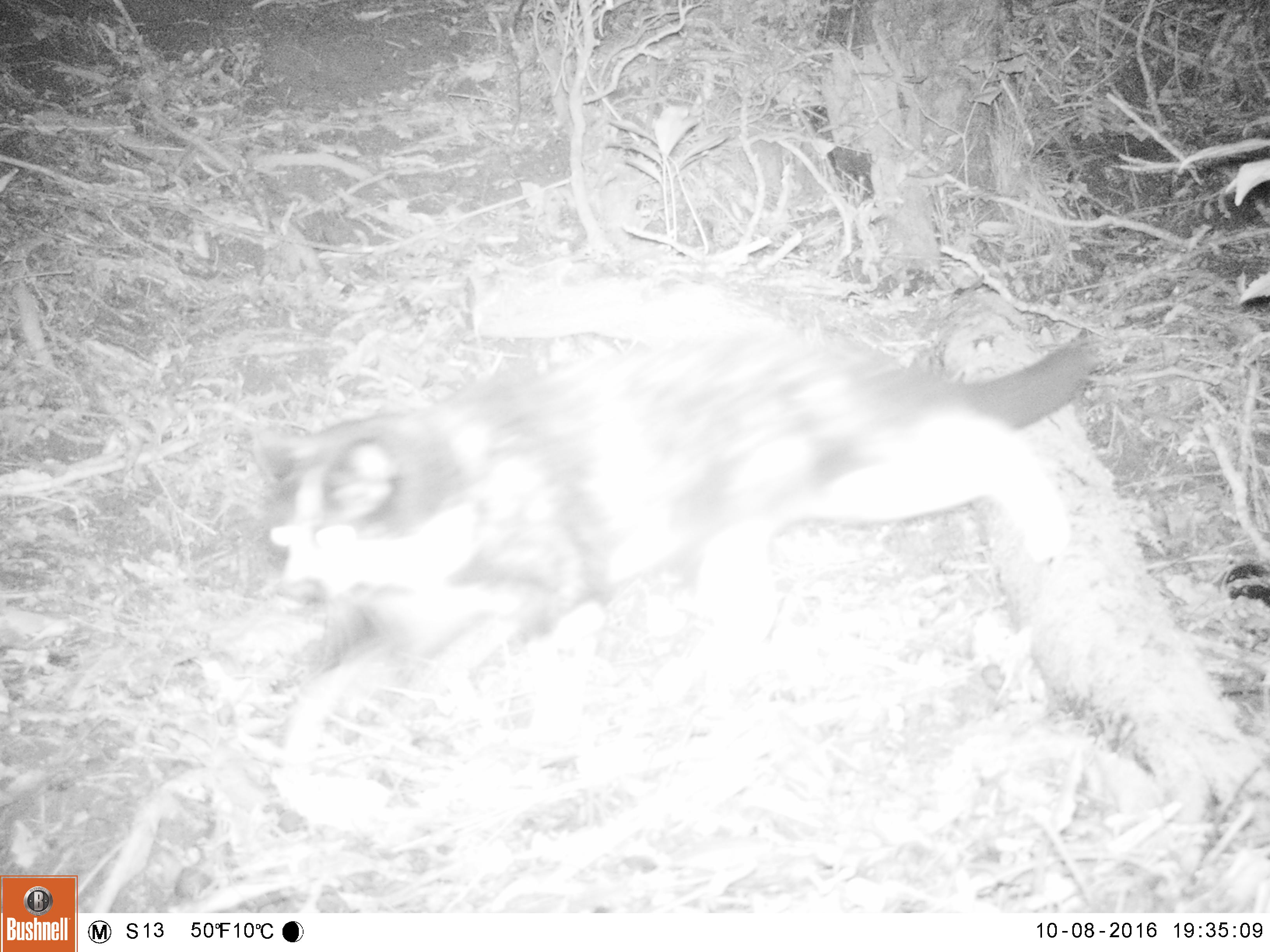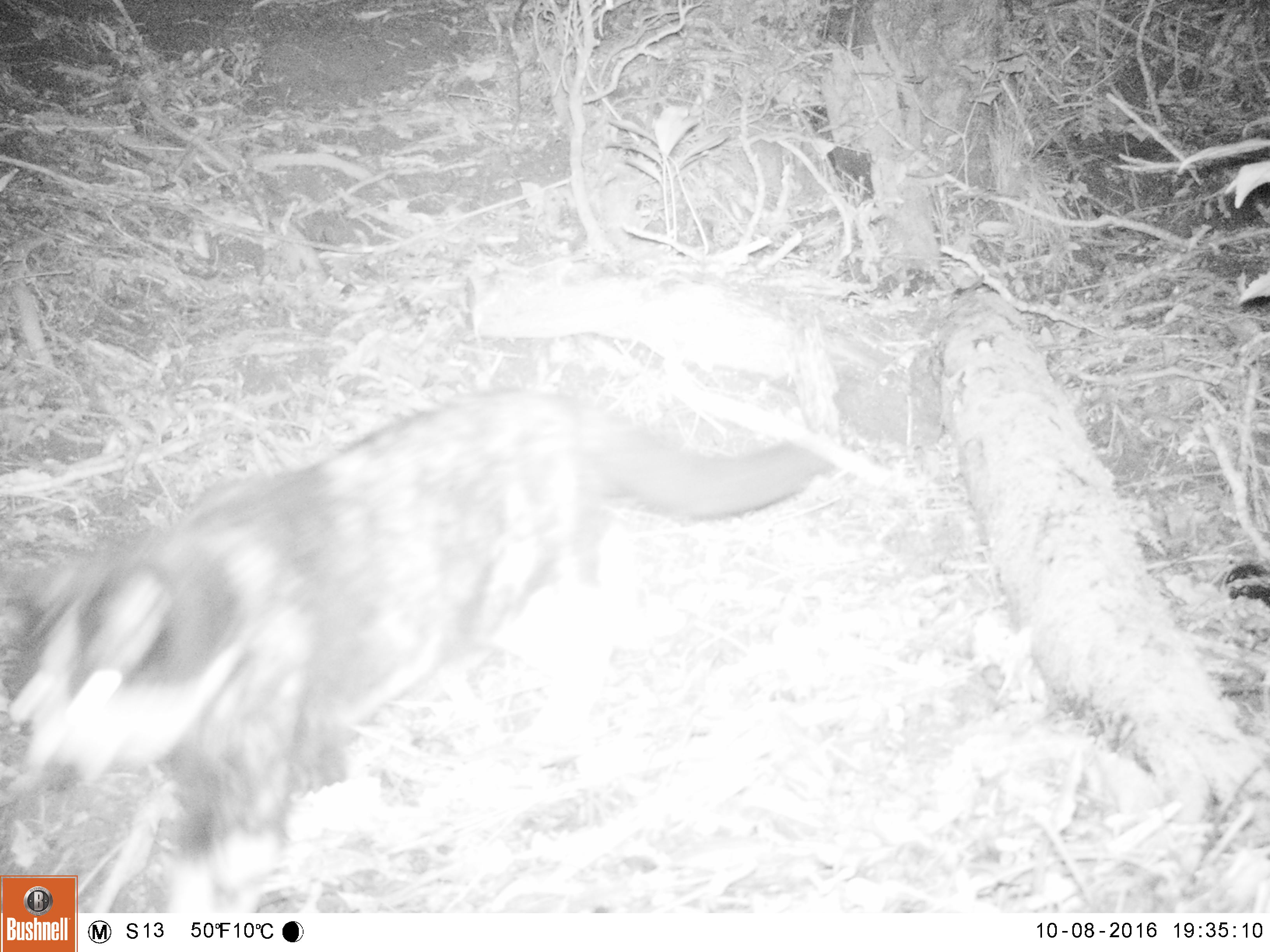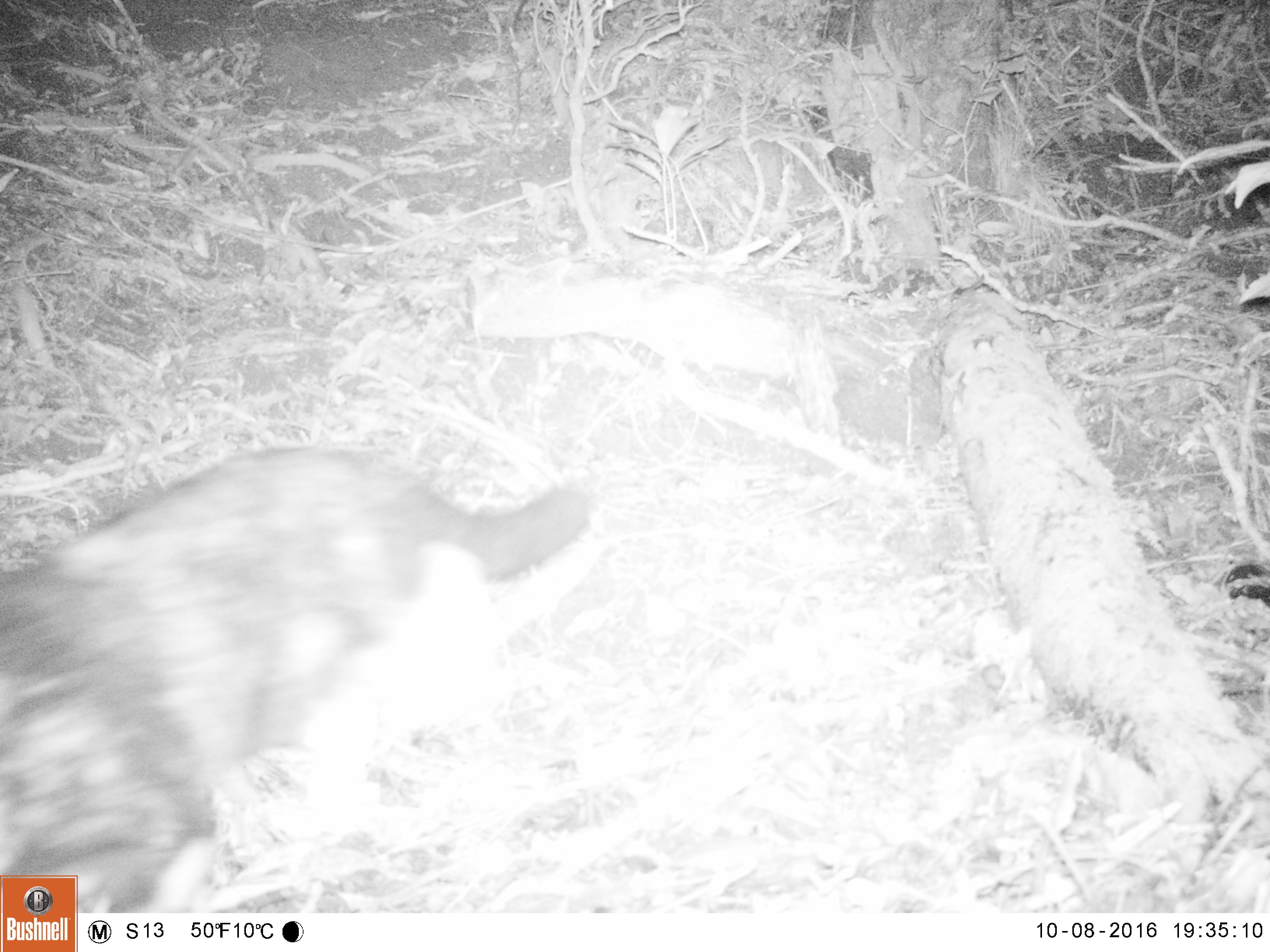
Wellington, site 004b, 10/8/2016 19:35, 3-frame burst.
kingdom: Animalia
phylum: Chordata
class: Mammalia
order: Carnivora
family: Felidae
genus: Felis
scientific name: Felis catus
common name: cat